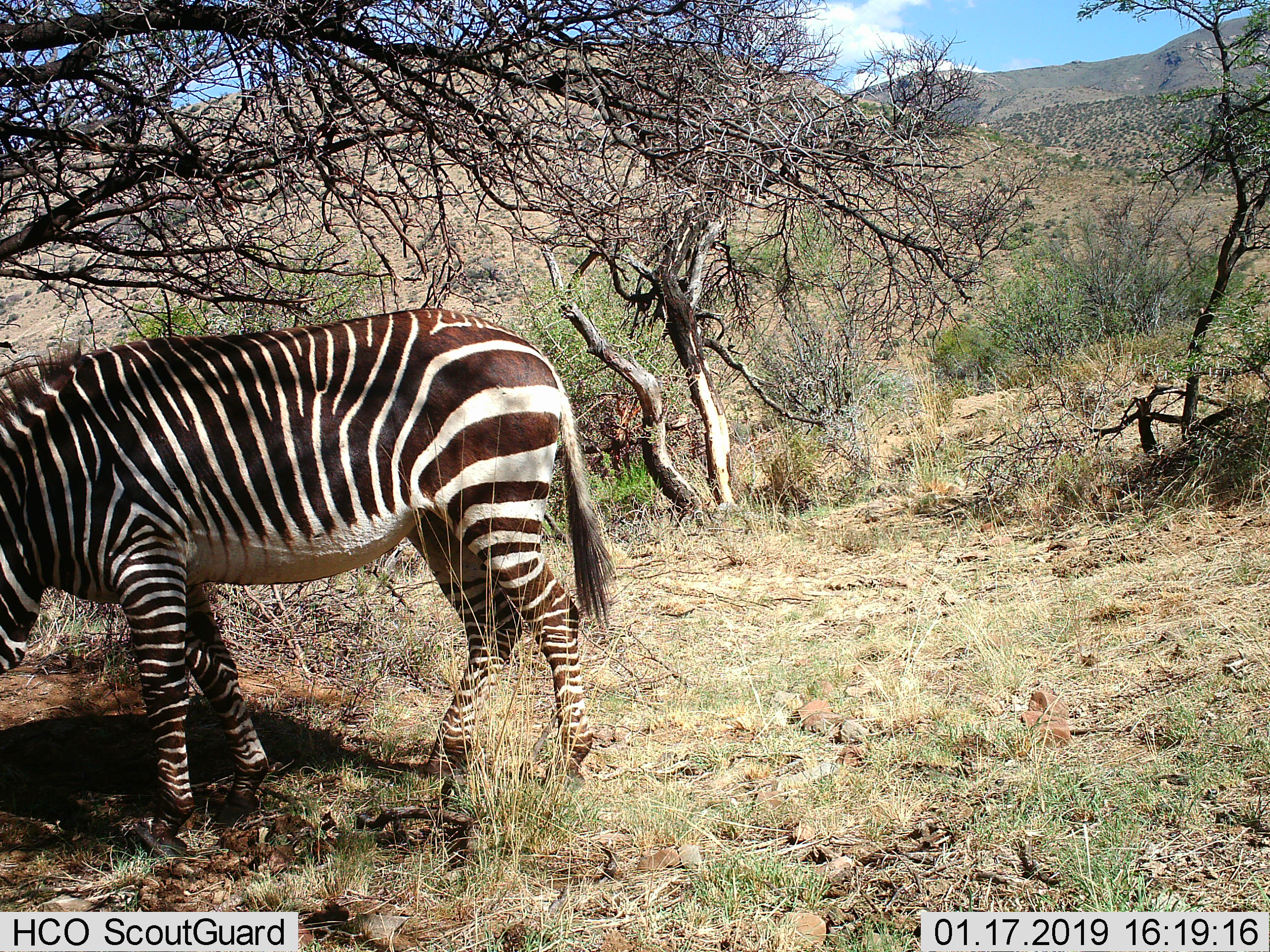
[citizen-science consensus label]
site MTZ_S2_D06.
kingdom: Animalia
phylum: Chordata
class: Mammalia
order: Perissodactyla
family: Equidae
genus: Equus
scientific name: Equus zebra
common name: mountain zebra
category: zebramountain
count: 1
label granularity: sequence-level